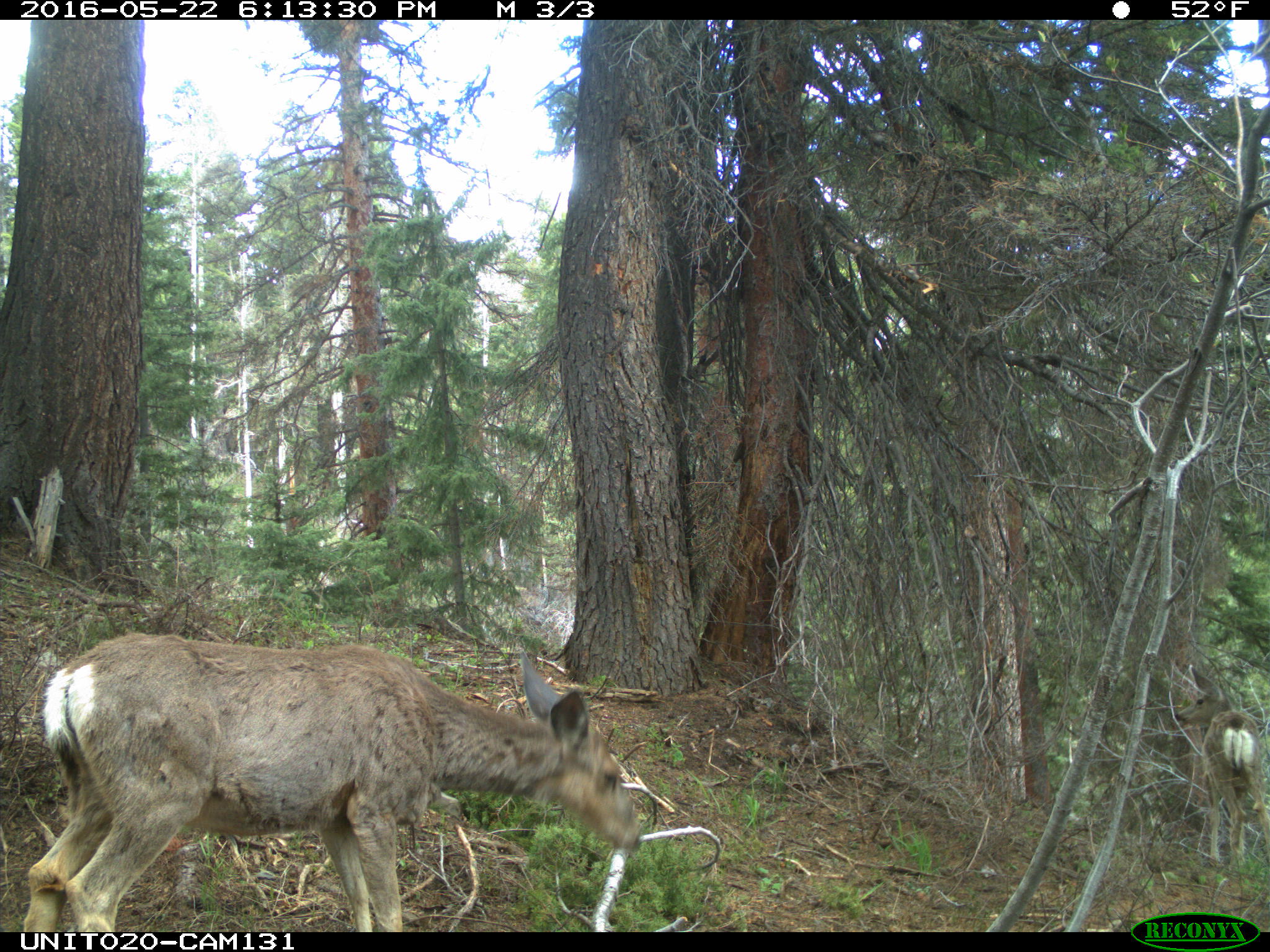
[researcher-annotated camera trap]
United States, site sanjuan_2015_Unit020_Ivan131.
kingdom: Animalia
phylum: Chordata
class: Mammalia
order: Artiodactyla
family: Cervidae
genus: Odocoileus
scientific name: Odocoileus hemionus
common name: mule deer